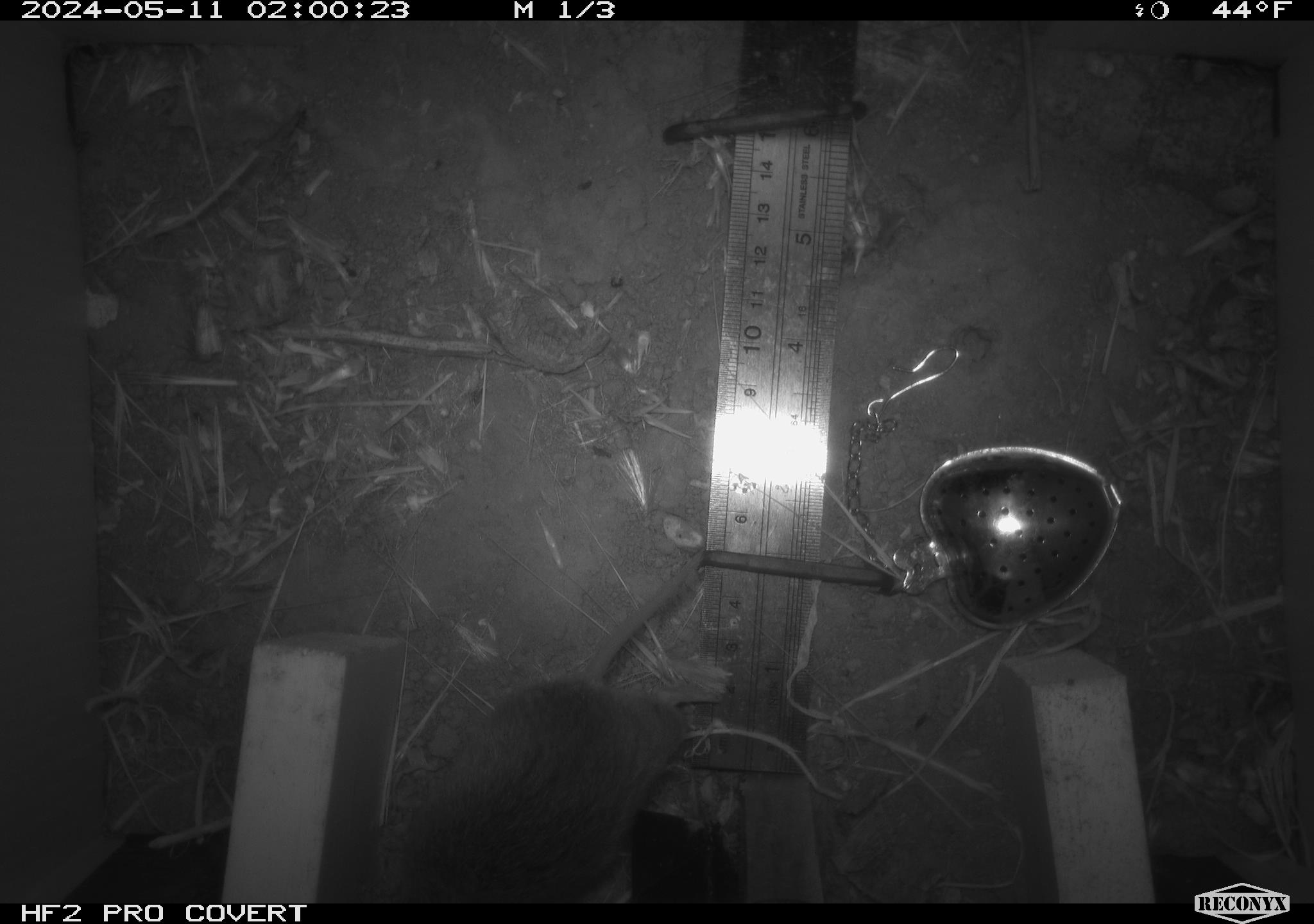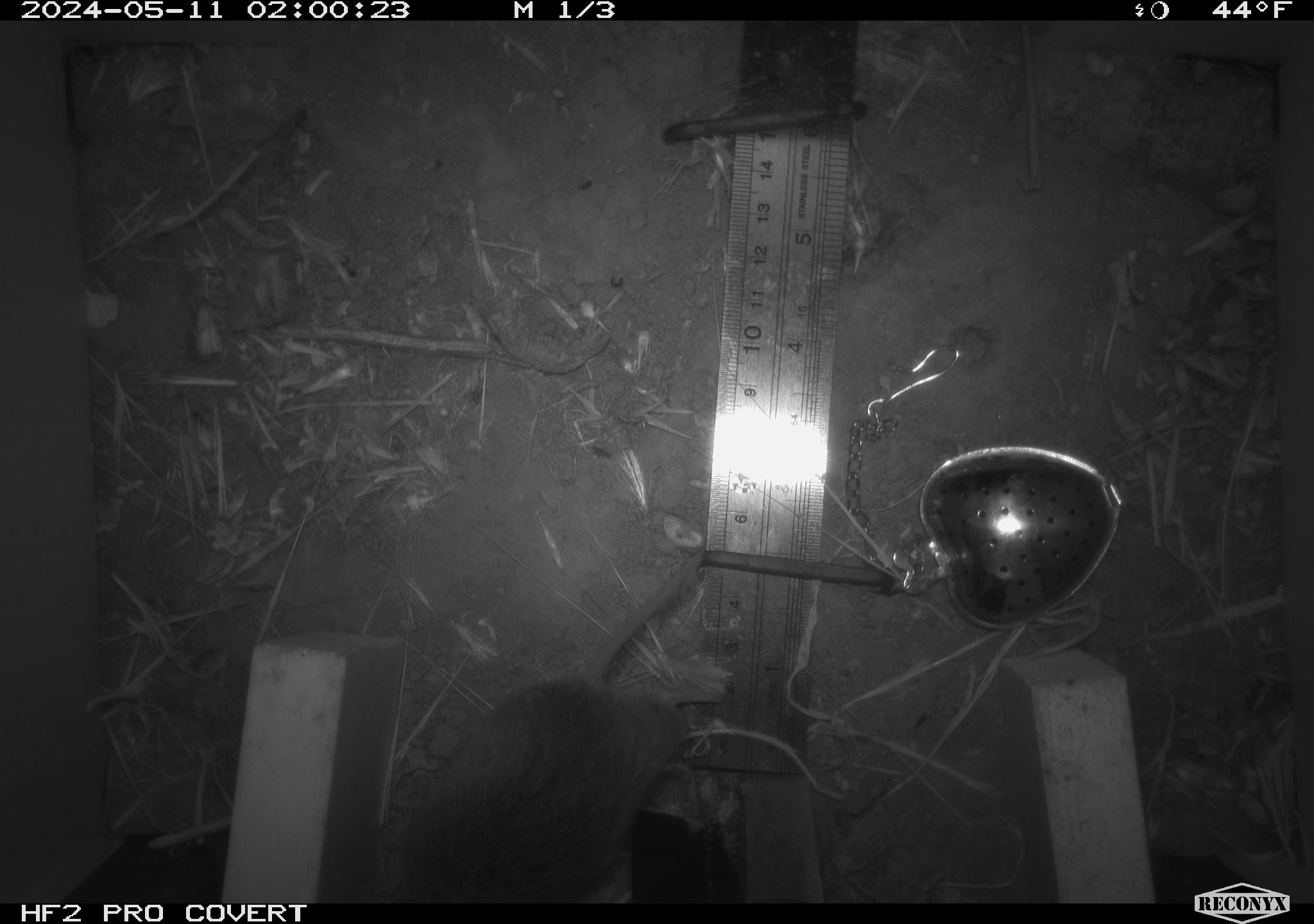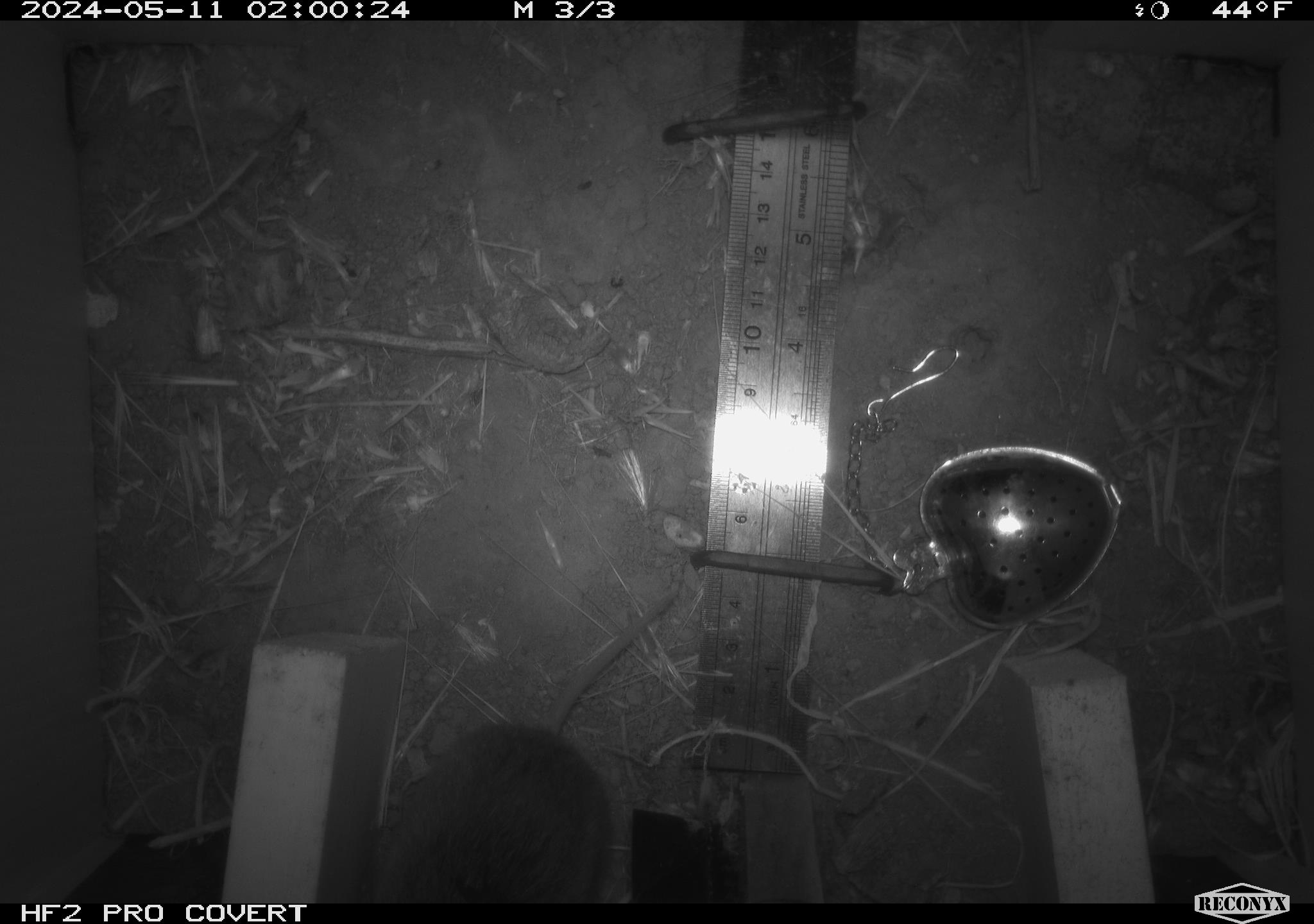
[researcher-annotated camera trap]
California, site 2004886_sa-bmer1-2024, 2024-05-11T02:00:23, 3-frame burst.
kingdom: Animalia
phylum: Chordata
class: Mammalia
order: Rodentia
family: Cricetidae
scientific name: Arvicolinae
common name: voles, lemmings, and muskrats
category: arvicolinae subfamily